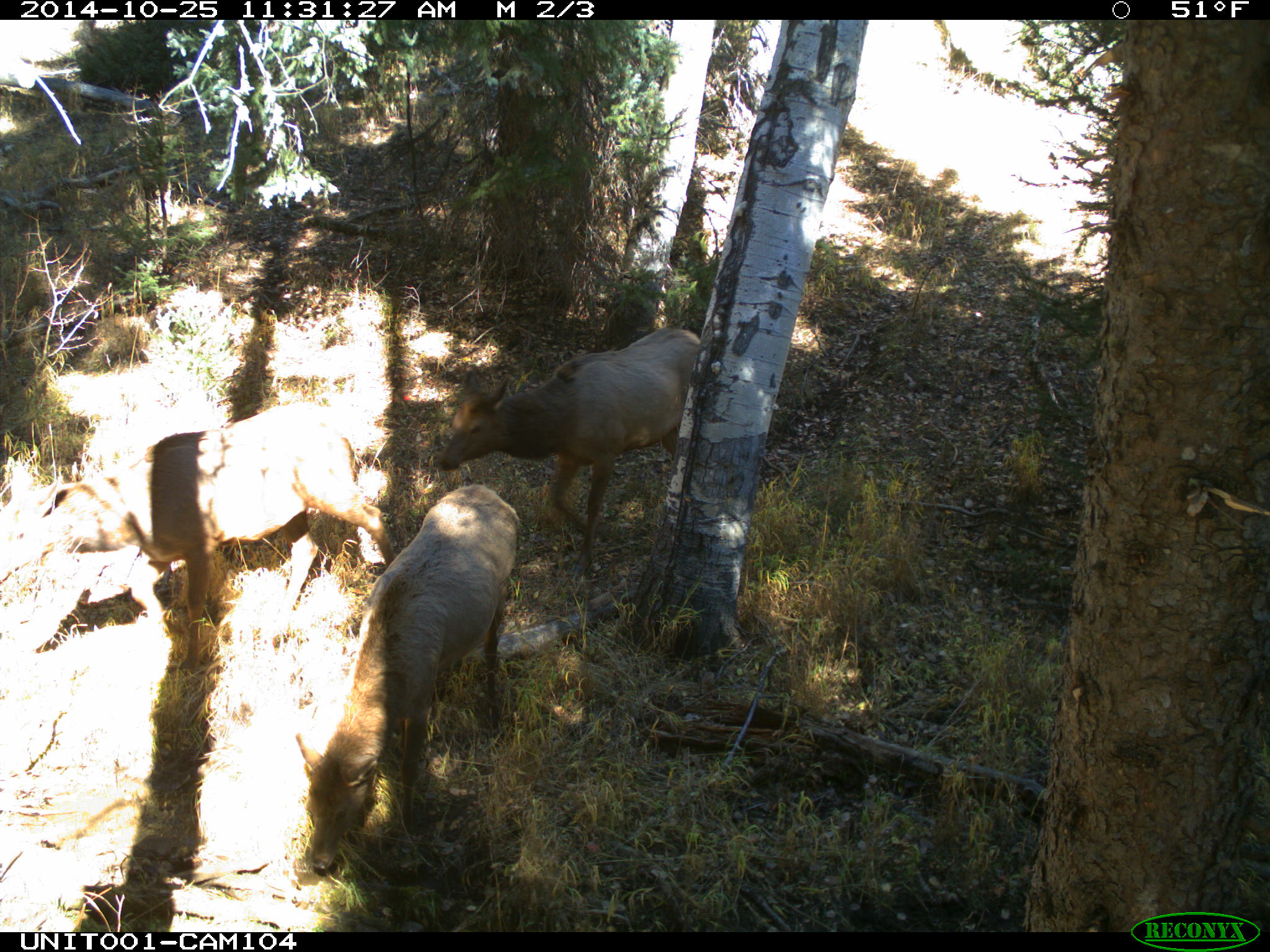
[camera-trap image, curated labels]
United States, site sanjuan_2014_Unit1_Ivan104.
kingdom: Animalia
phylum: Chordata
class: Mammalia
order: Artiodactyla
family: Cervidae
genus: Cervus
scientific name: Cervus elaphus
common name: red deer